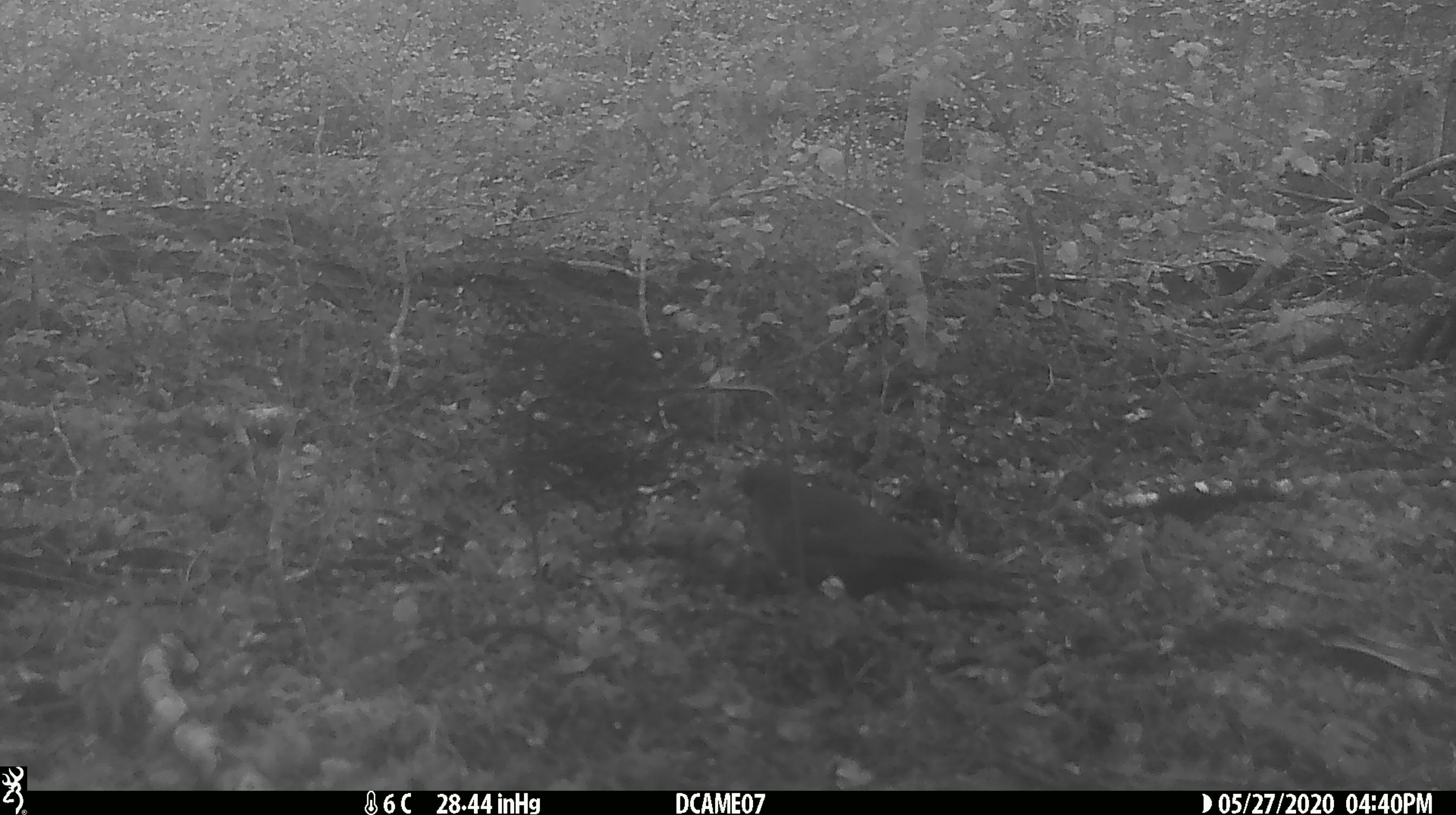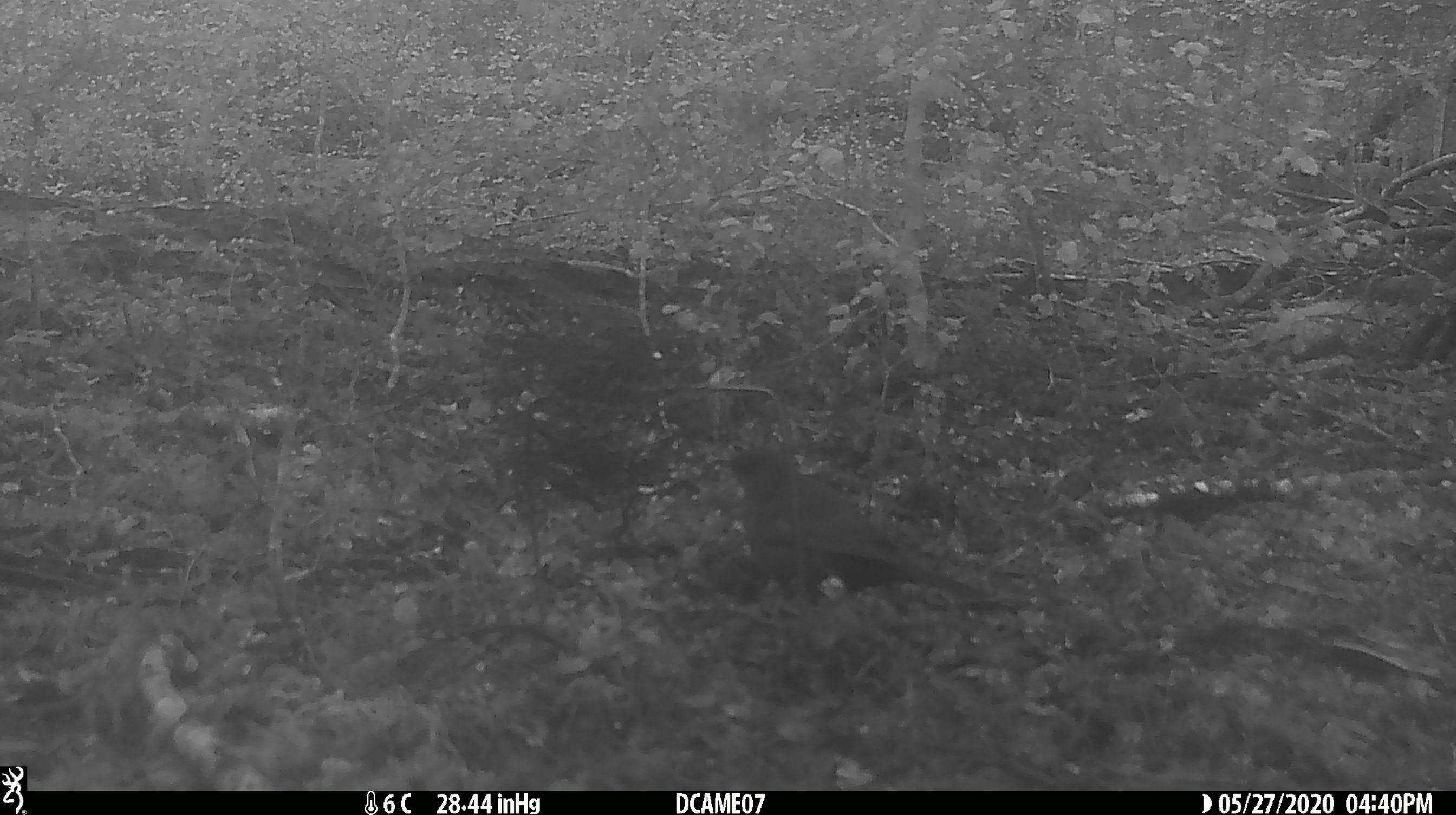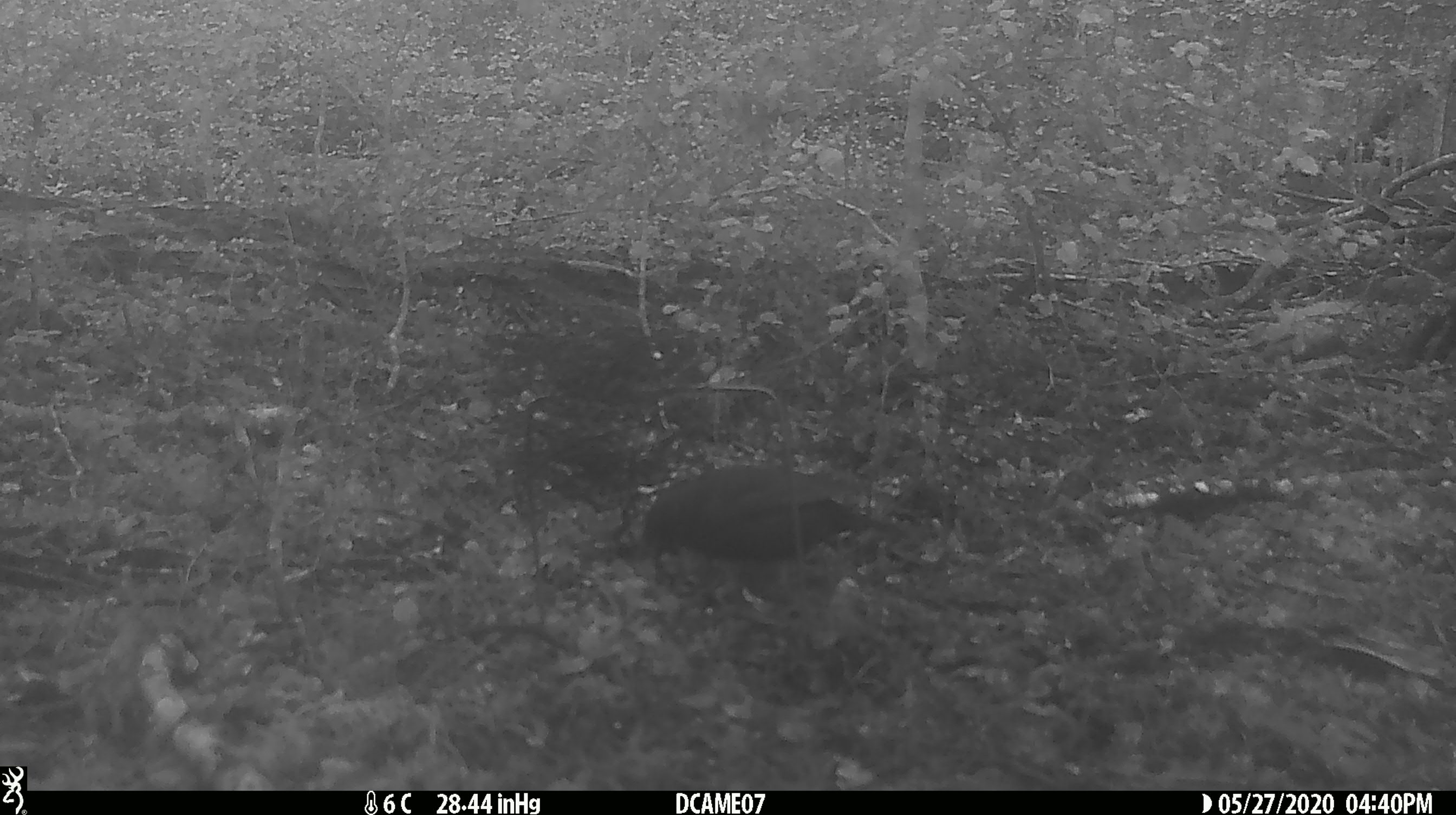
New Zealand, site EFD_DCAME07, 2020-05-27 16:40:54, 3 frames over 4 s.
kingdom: Animalia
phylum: Chordata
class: Aves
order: Passeriformes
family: Turdidae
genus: Turdus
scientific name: Turdus merula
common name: eurasian blackbird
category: blackbird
Blackbird (eurasian blackbird) (Turdus merula).